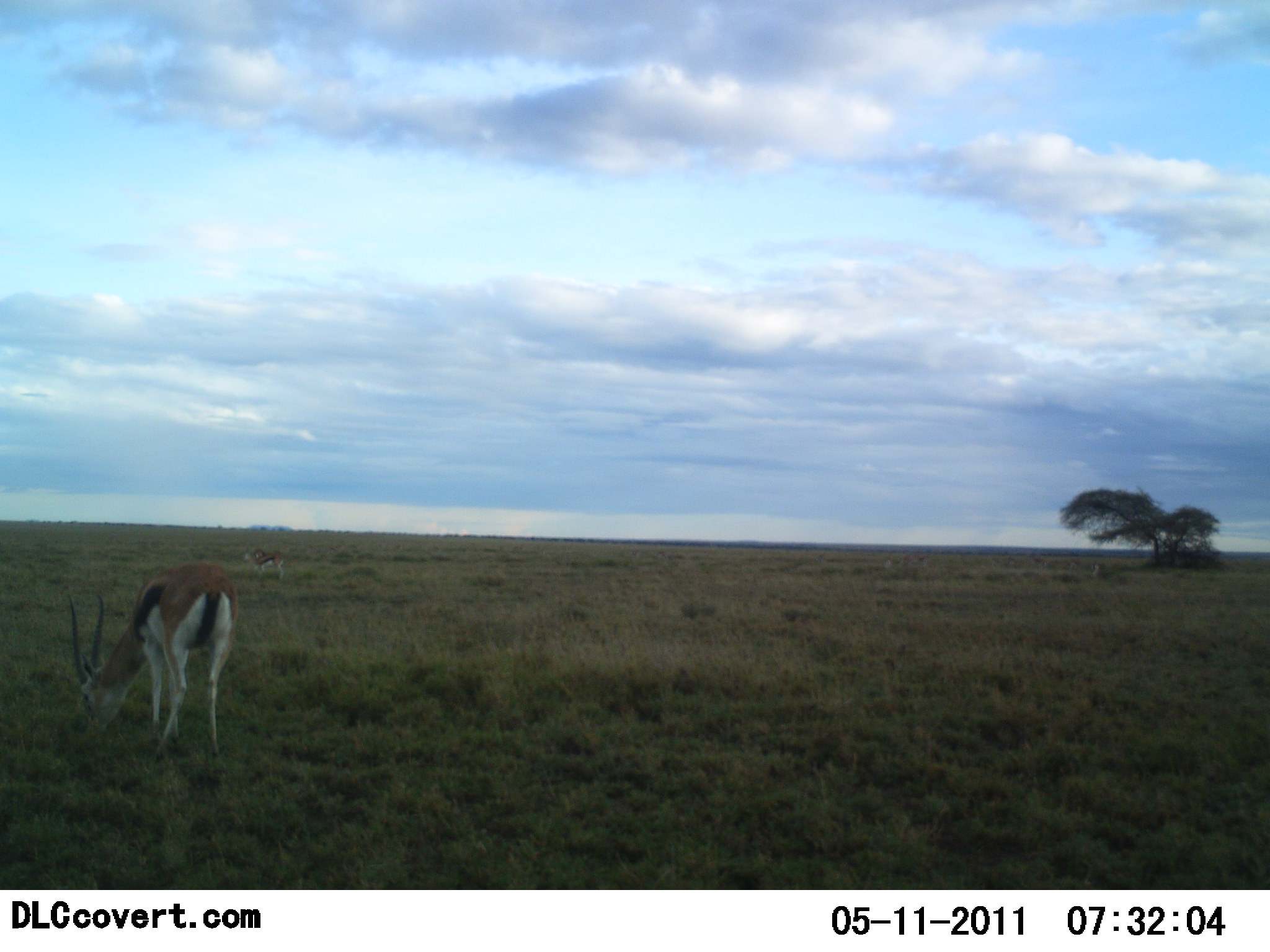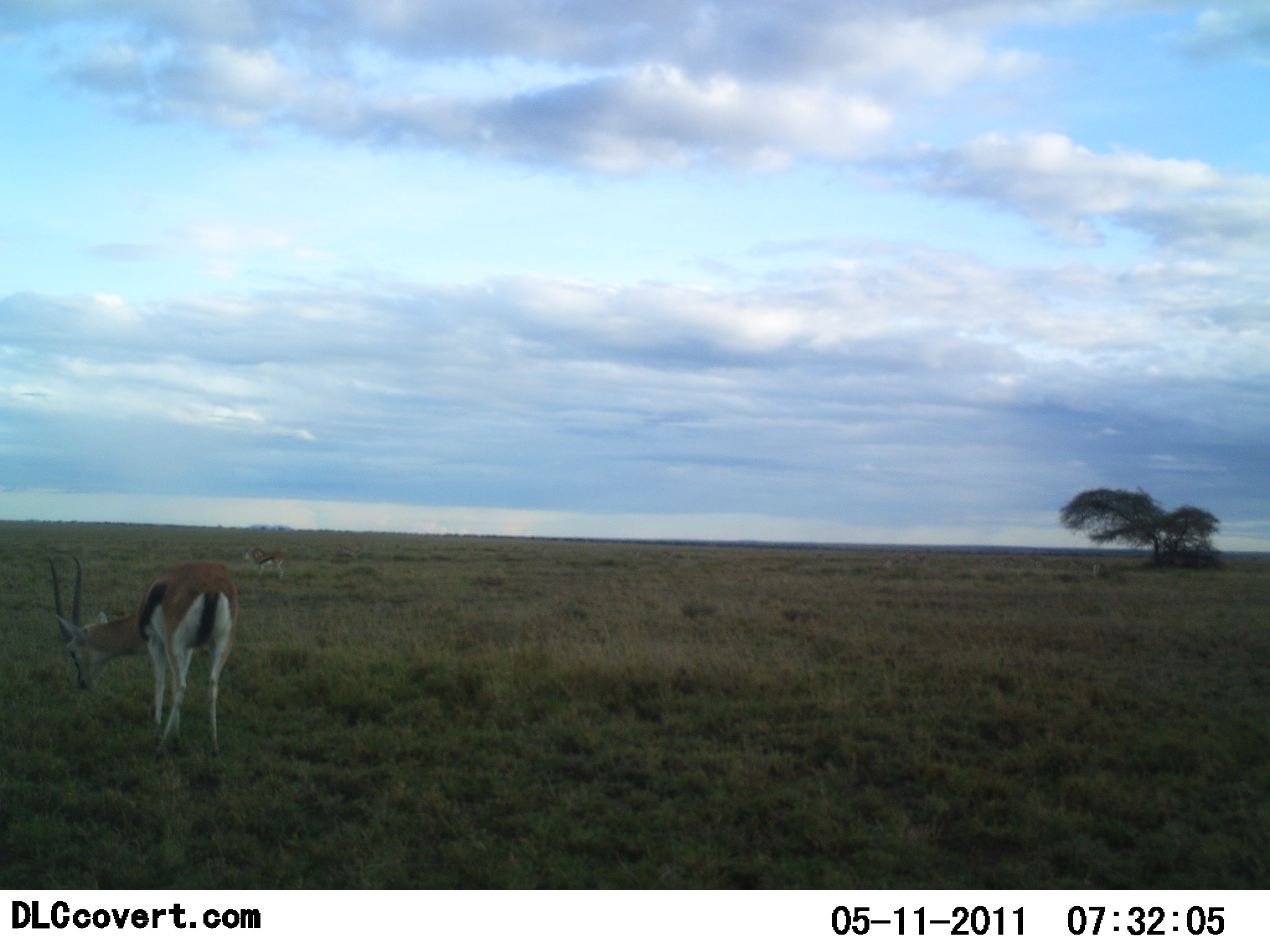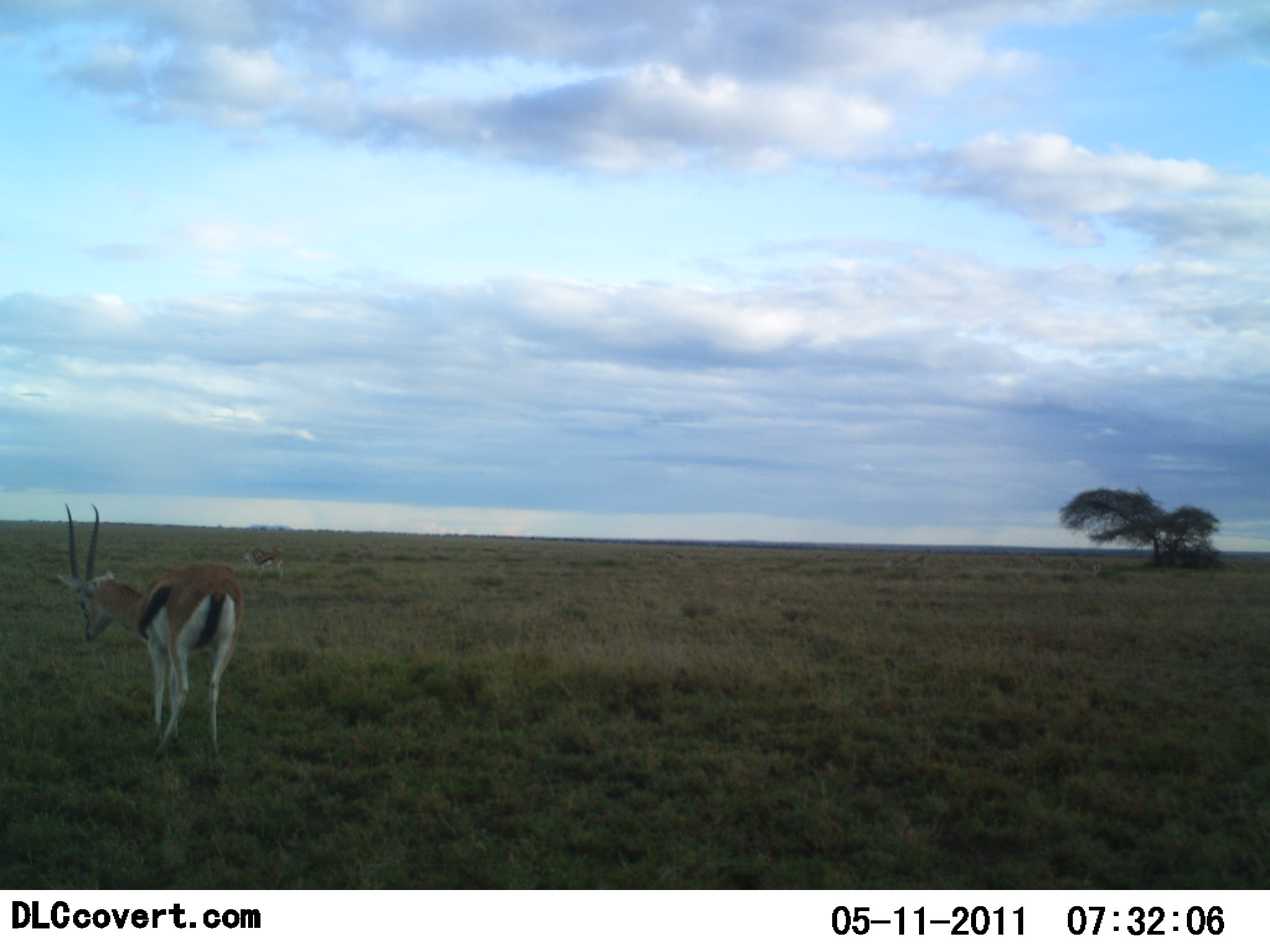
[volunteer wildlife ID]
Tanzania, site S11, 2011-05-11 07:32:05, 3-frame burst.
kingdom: Animalia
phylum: Chordata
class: Mammalia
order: Artiodactyla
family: Bovidae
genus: Eudorcas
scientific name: Eudorcas thomsonii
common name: thomson's gazelle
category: gazellethomsons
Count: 1.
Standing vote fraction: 27%.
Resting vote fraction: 0%.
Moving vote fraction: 0%.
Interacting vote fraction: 0%.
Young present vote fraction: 0%.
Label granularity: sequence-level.